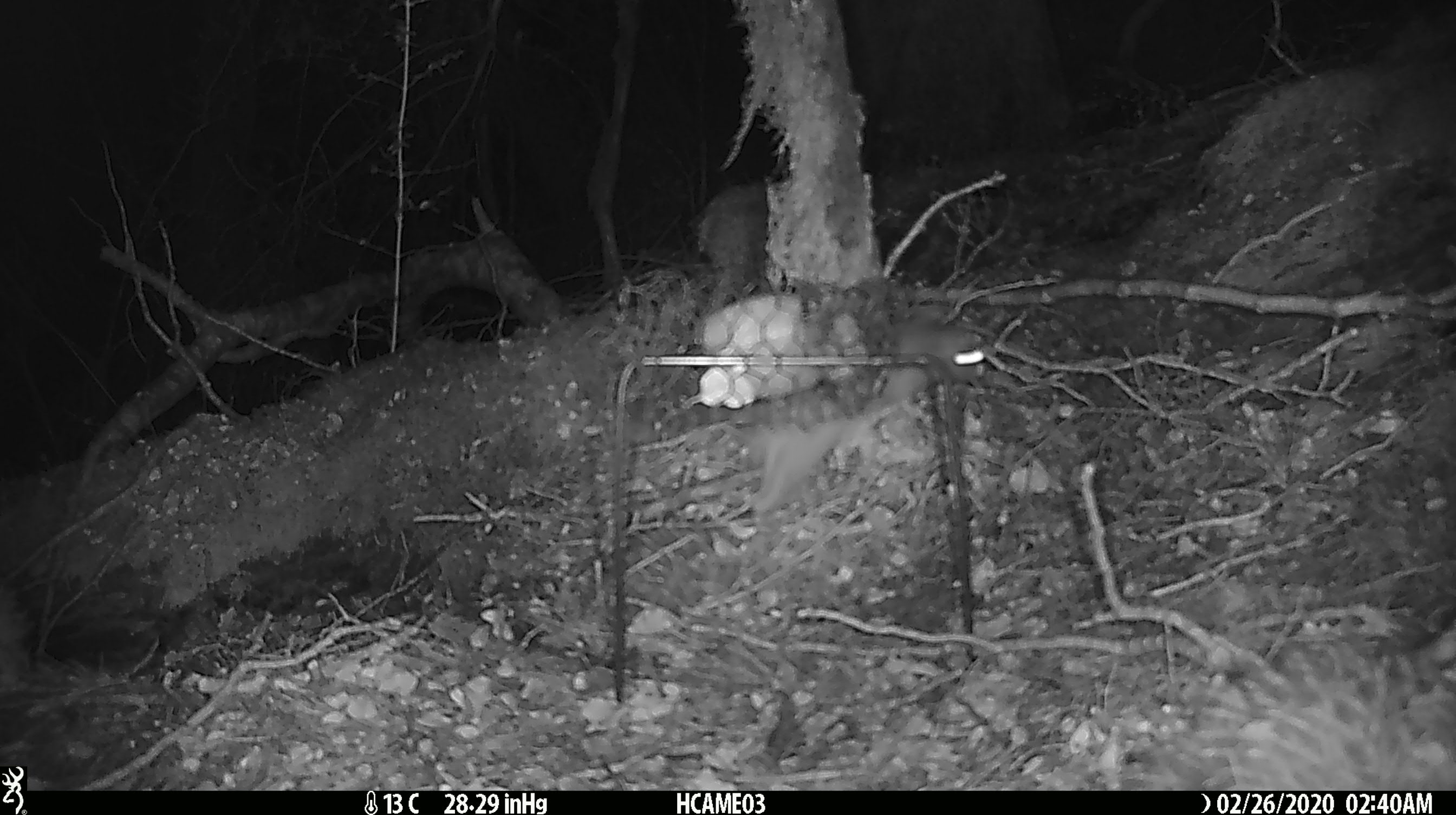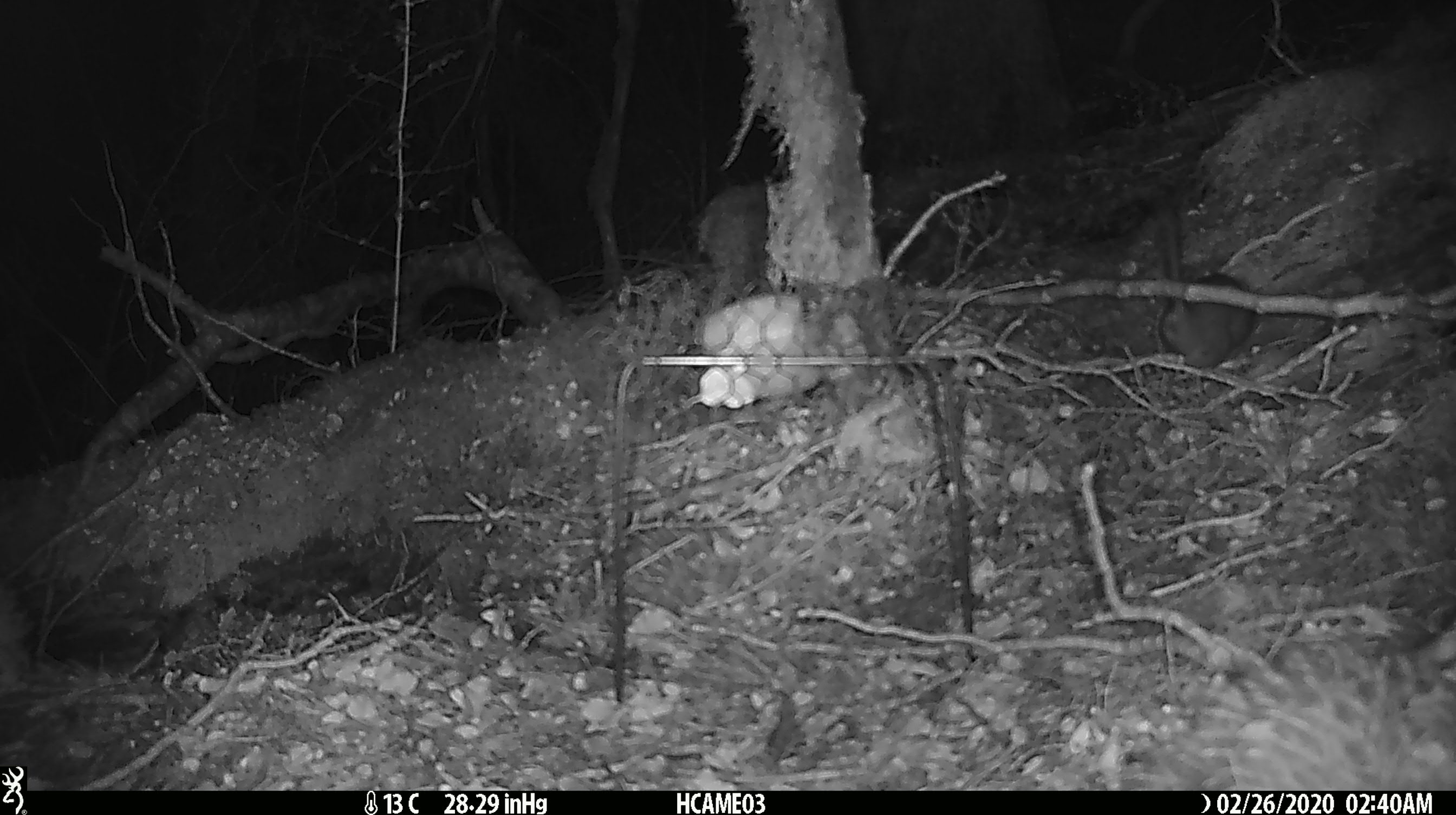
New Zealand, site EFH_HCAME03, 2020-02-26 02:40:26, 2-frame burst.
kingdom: Animalia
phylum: Chordata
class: Mammalia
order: Rodentia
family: Muridae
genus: Mus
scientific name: Mus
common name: mouse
Mouse (Mus).